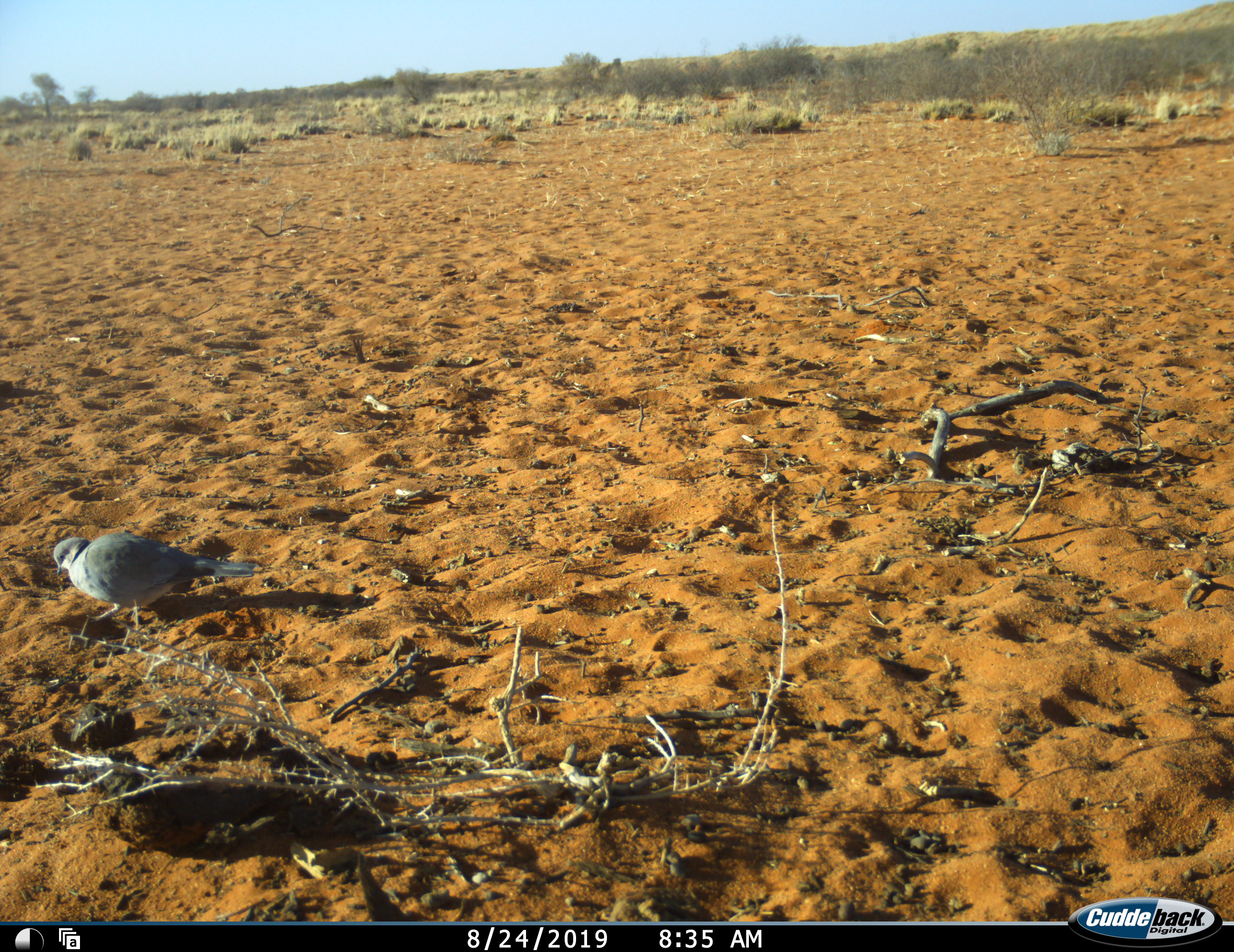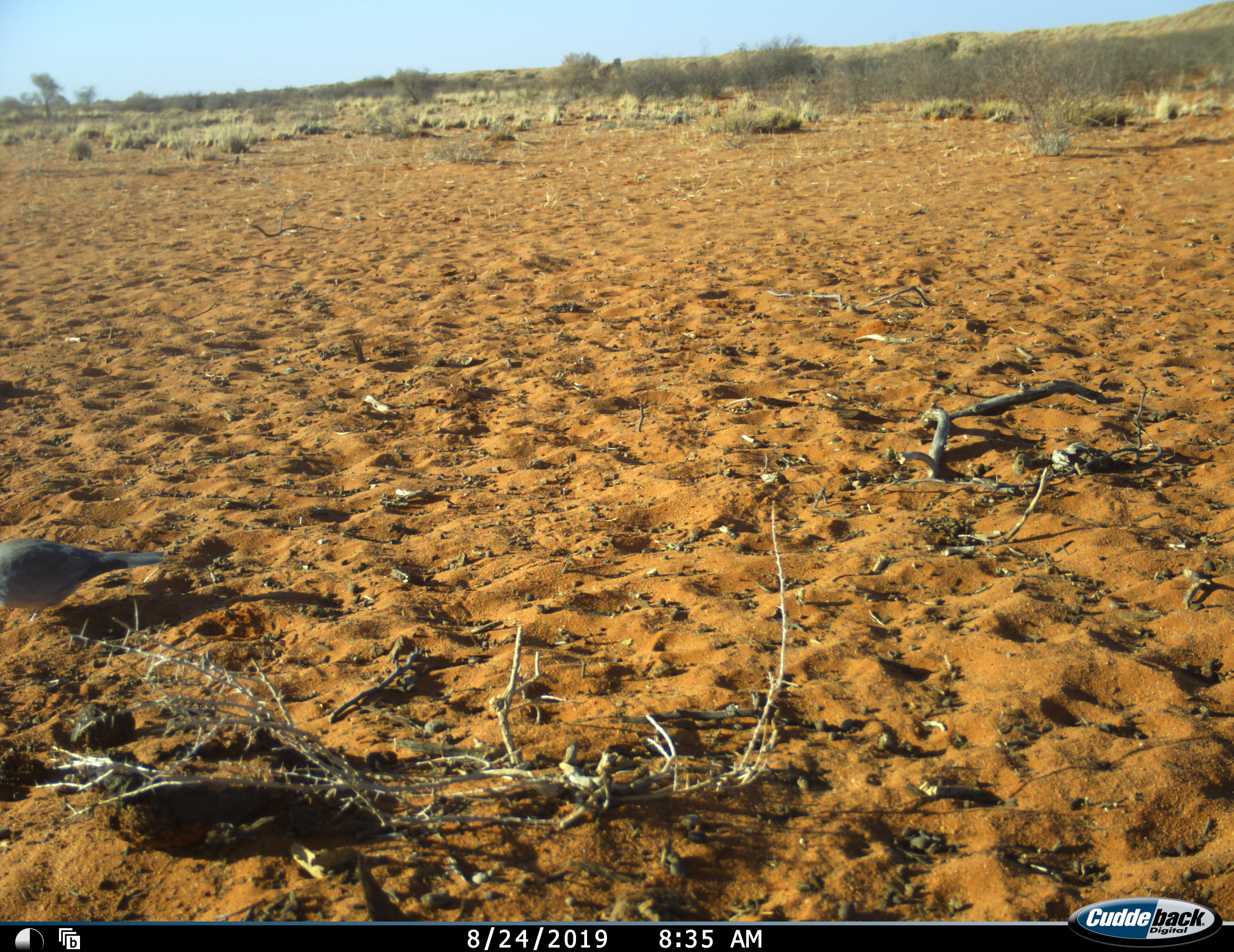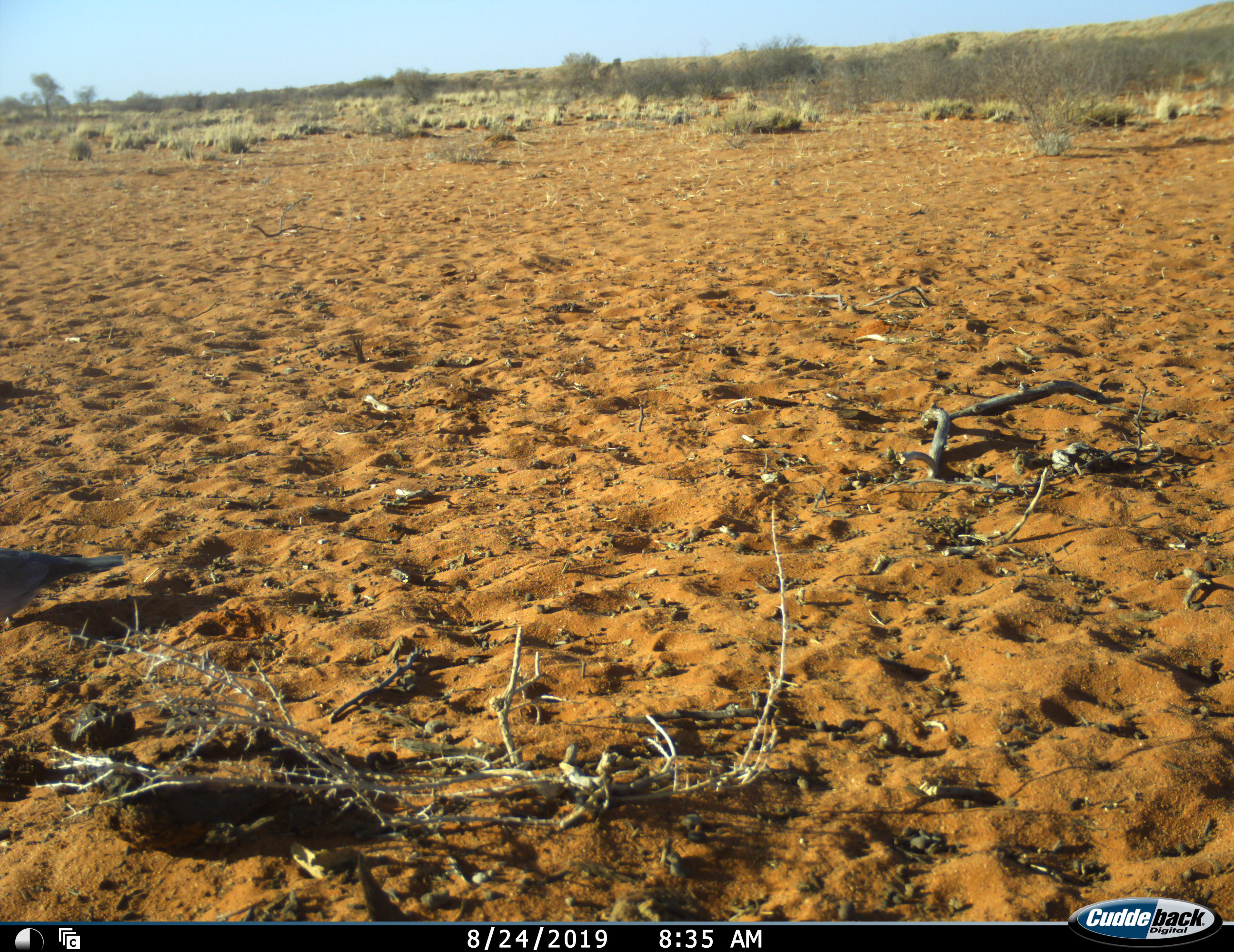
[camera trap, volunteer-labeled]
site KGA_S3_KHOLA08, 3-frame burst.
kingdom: Animalia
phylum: Chordata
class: Aves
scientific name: Aves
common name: bird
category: birdother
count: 1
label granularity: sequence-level